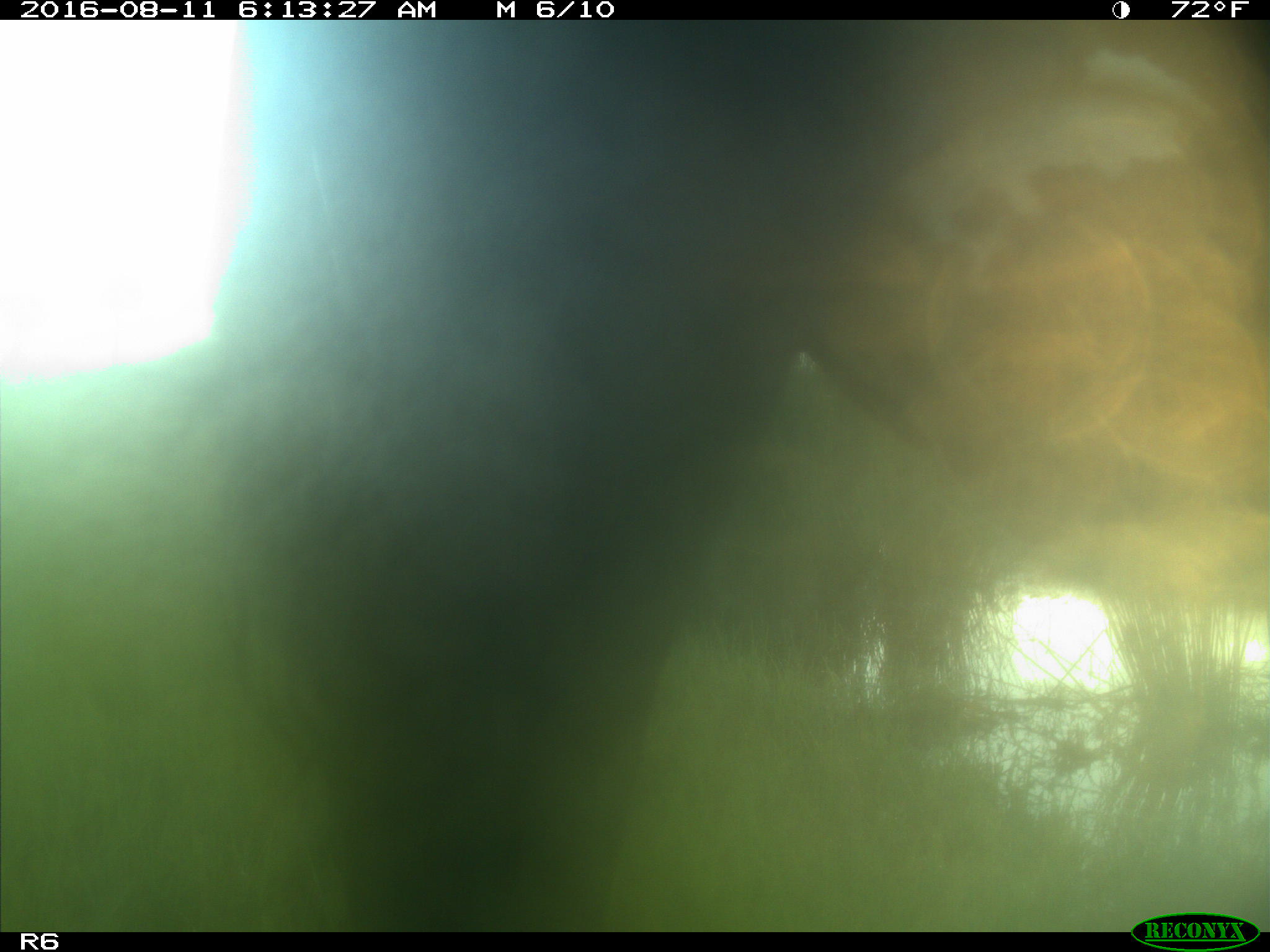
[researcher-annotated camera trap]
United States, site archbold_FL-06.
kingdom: Animalia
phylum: Chordata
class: Mammalia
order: Artiodactyla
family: Bovidae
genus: Bos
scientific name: Bos taurus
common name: domestic cow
Bos taurus (domestic cow).